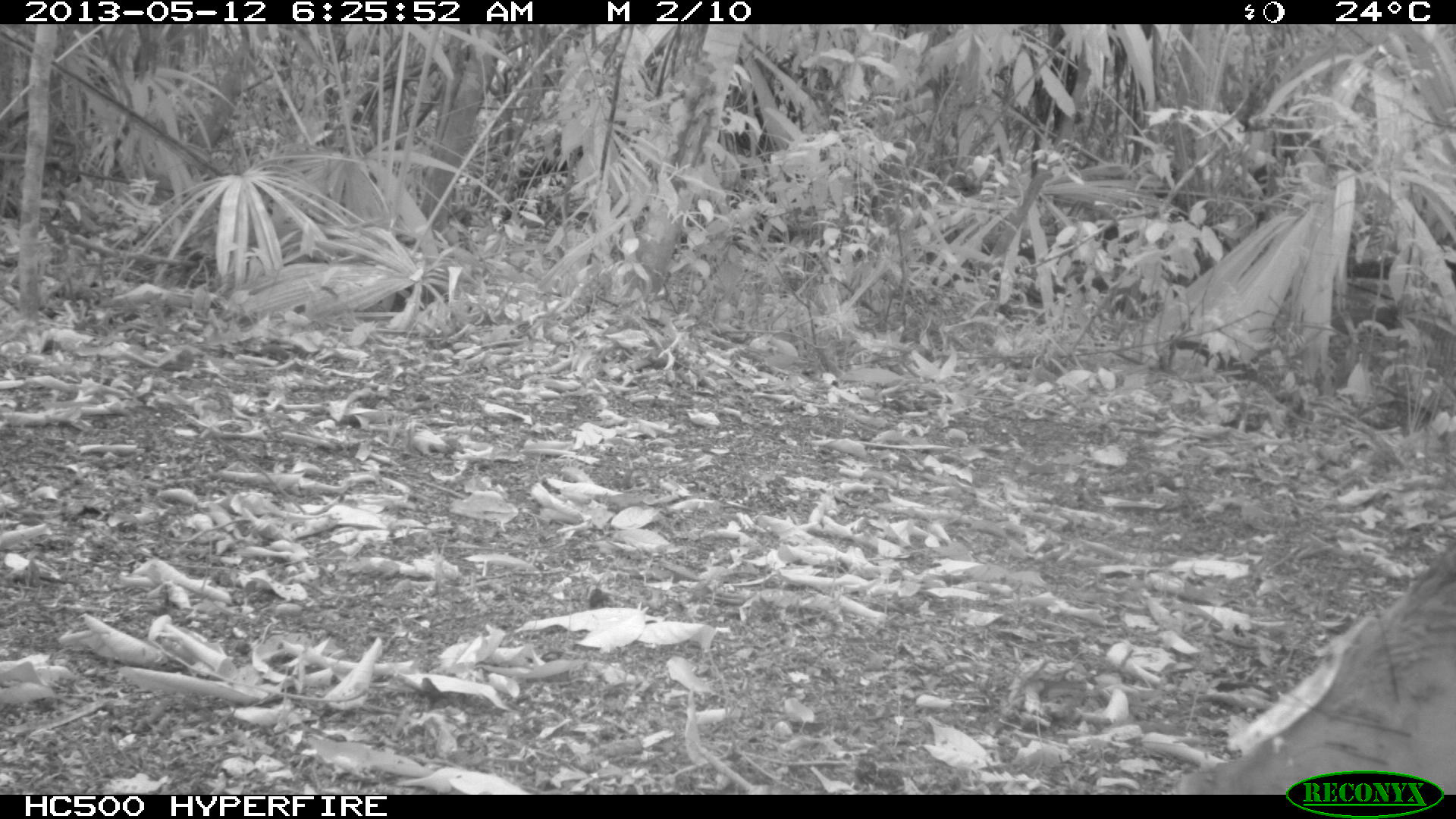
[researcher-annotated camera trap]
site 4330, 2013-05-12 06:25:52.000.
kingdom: Animalia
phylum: Chordata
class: Mammalia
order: Artiodactyla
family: Tayassuidae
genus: Tayassu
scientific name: Tayassu pecari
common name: white-lipped peccary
Tayassu pecari (white-lipped peccary), count 1.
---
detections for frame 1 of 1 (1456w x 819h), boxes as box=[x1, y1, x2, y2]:
tayassu pecari: box=[1168, 545, 1455, 794]